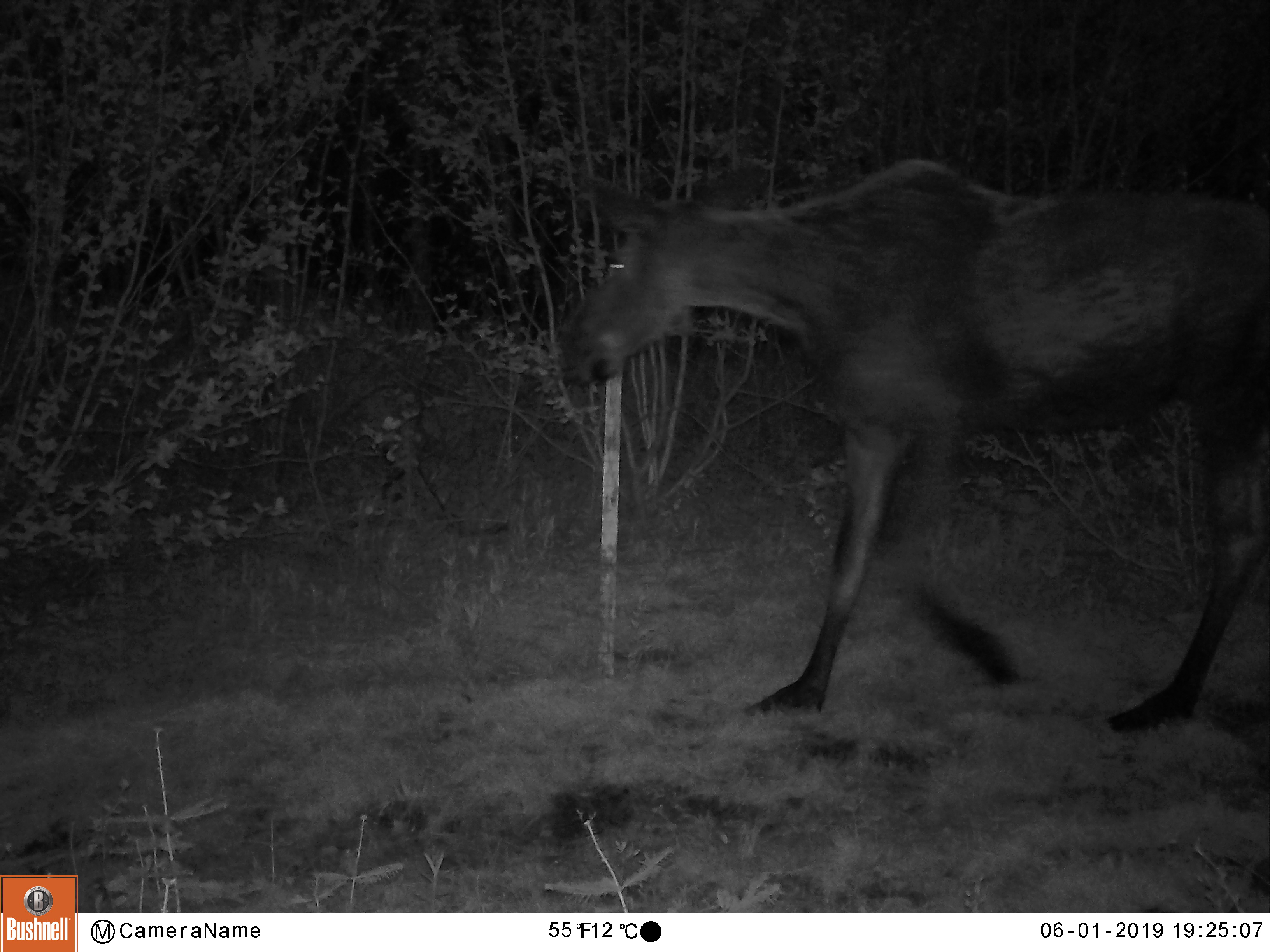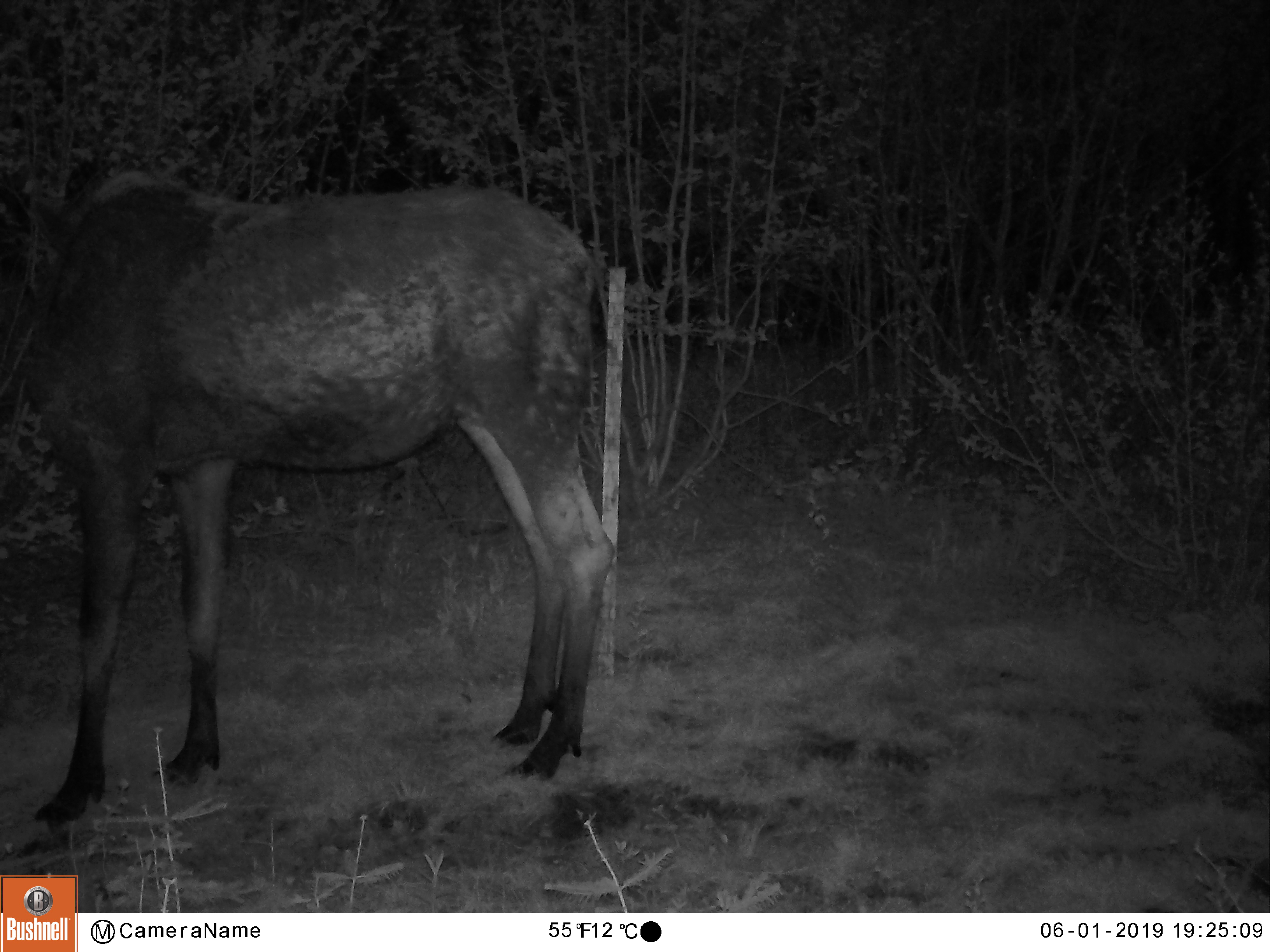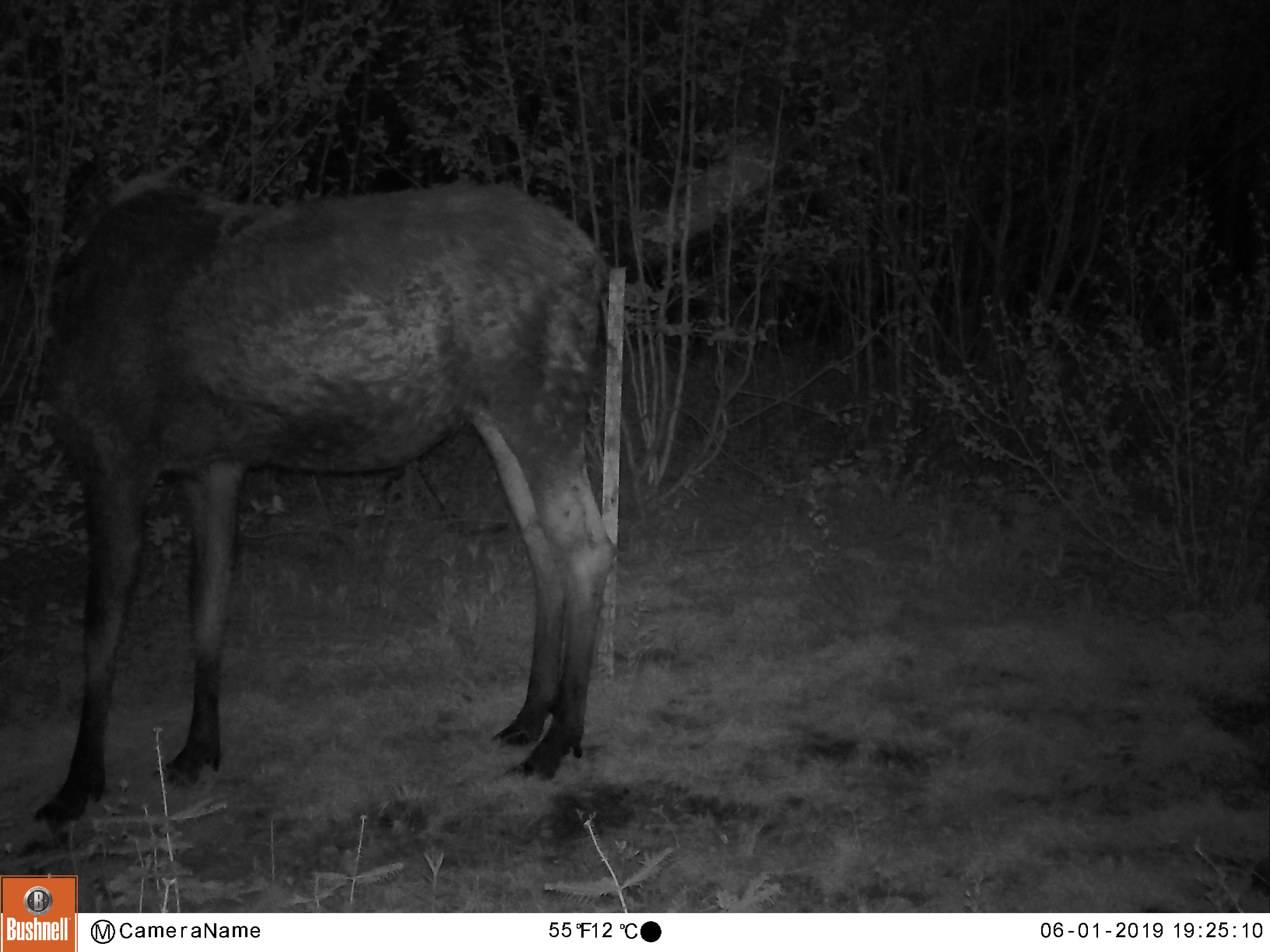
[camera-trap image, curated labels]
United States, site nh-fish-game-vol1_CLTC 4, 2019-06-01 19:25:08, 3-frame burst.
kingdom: Animalia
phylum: Chordata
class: Mammalia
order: Artiodactyla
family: Cervidae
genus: Alces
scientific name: Alces alces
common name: moose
Moose (Alces alces).